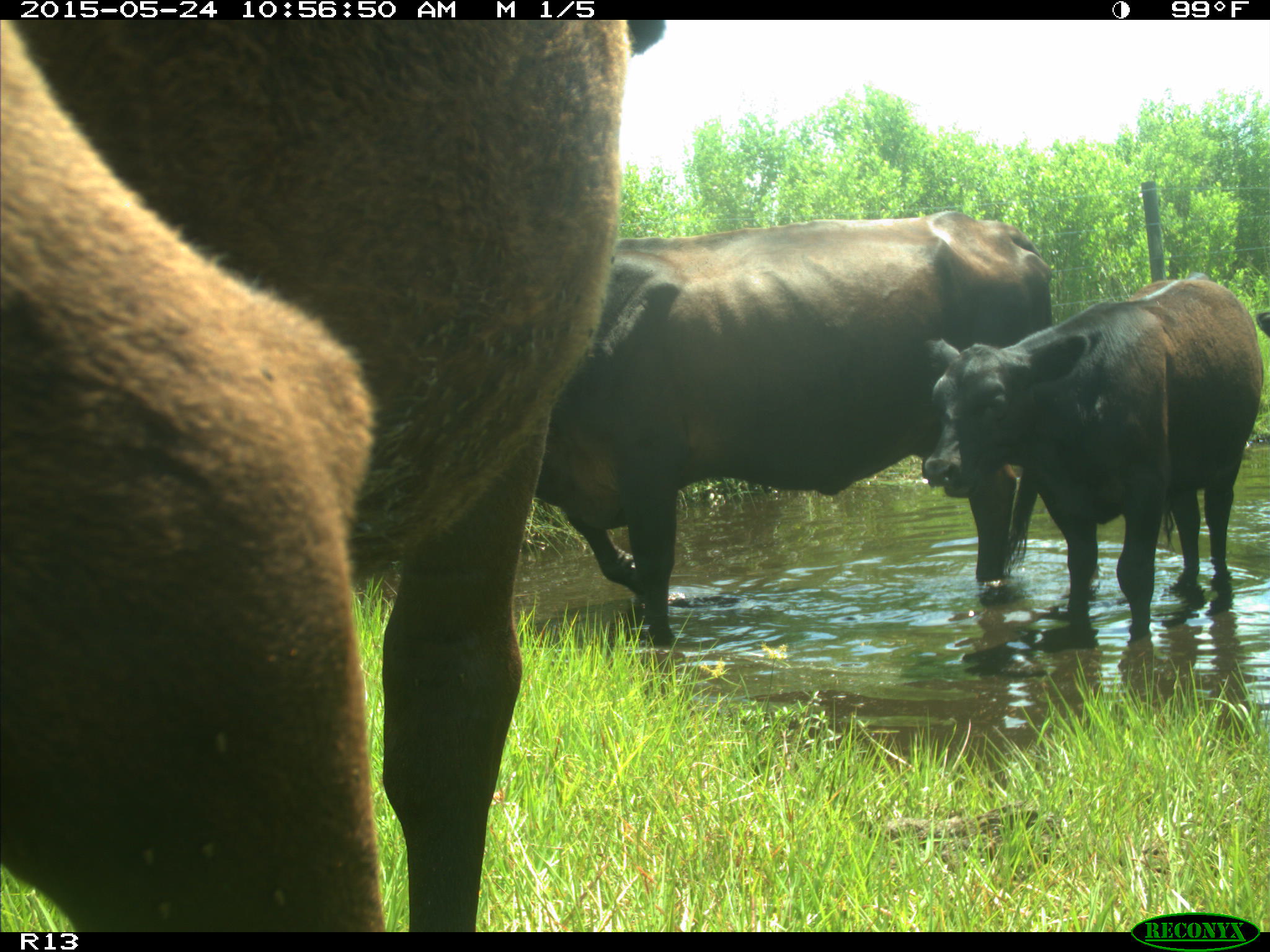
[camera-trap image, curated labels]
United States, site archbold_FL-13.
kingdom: Animalia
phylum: Chordata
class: Mammalia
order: Artiodactyla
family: Bovidae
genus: Bos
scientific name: Bos taurus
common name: domestic cow